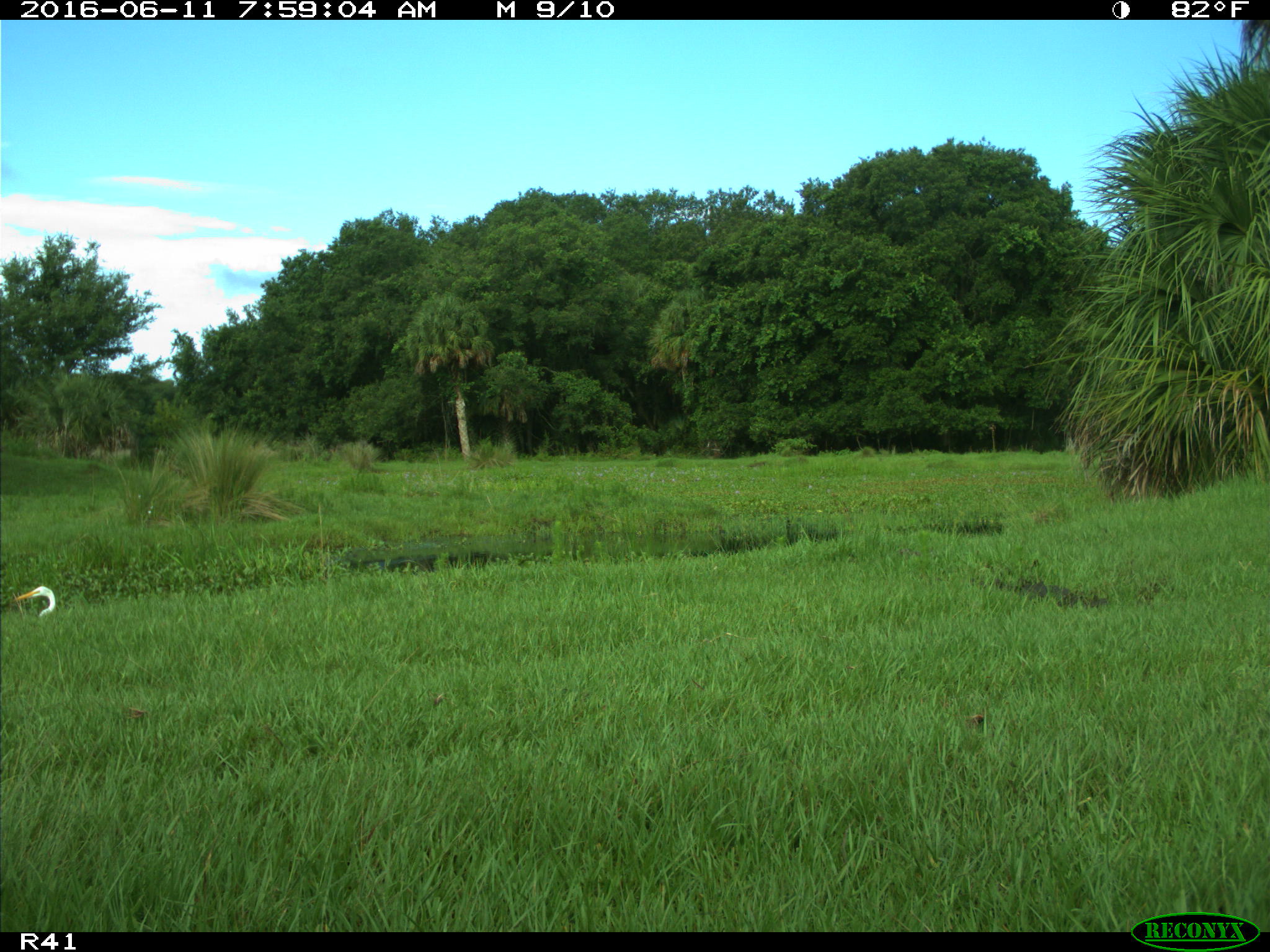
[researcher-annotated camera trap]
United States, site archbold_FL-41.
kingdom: Animalia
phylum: Chordata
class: Mammalia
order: Artiodactyla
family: Bovidae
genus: Bos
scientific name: Bos taurus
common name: domestic cow